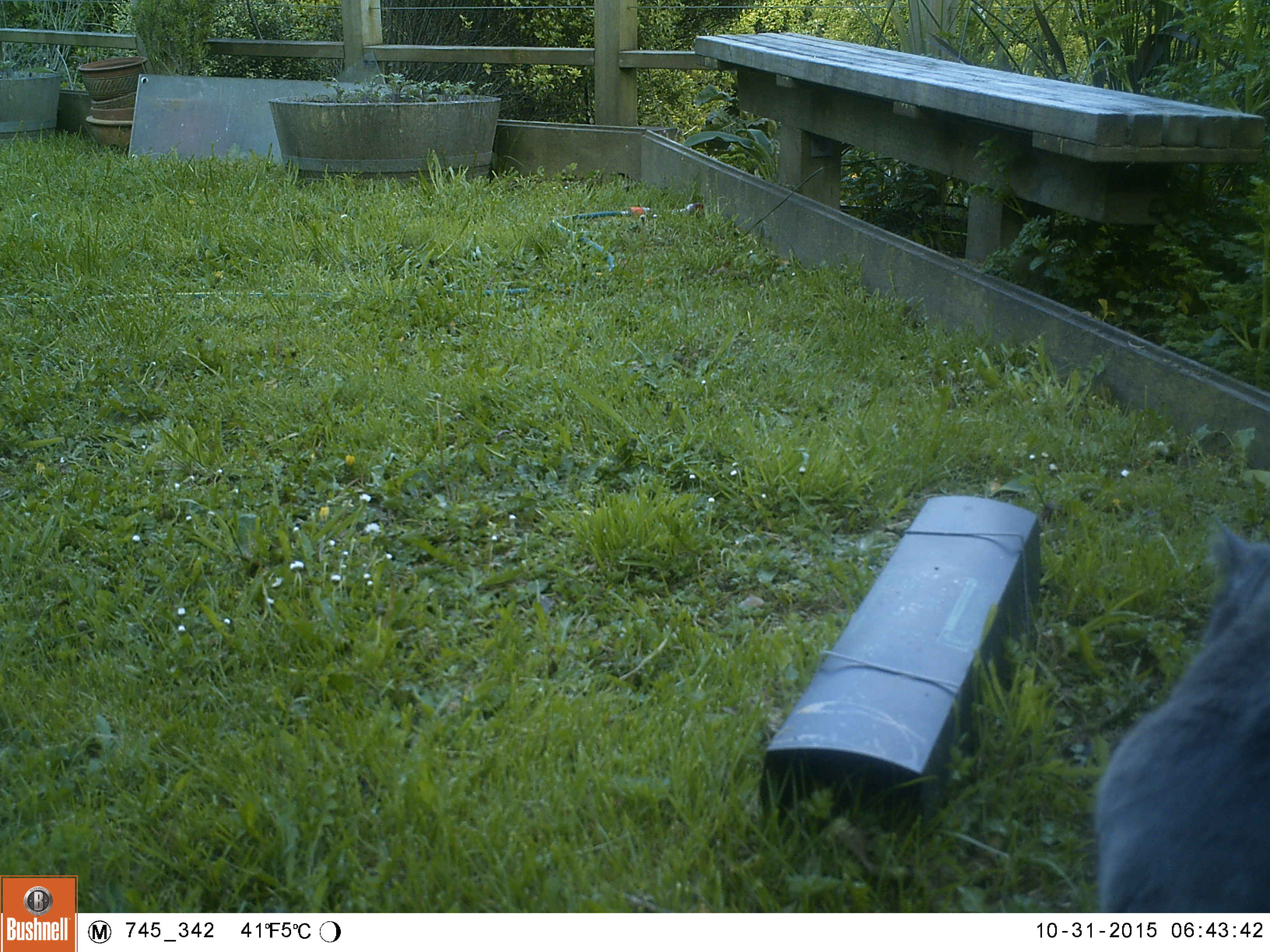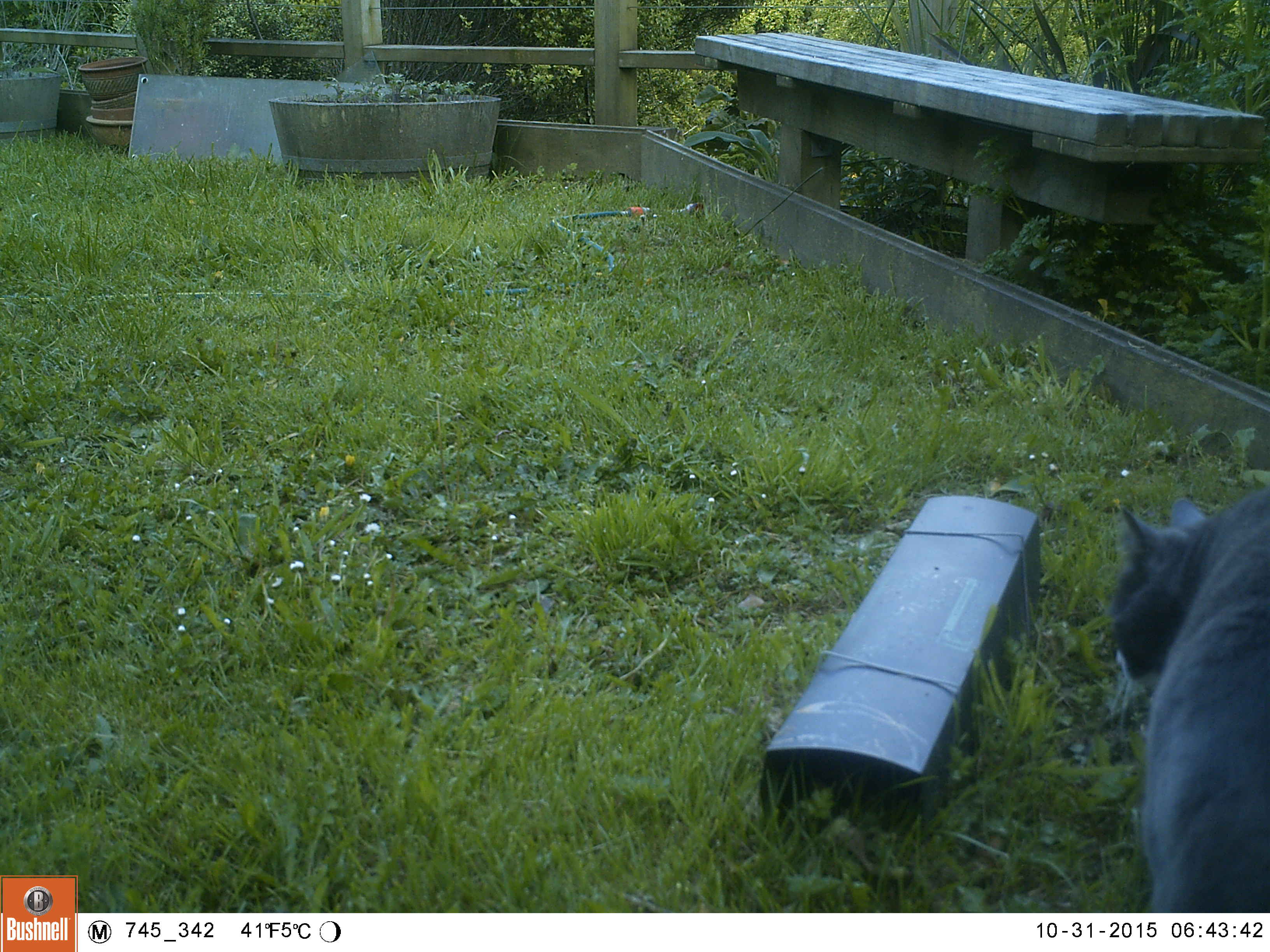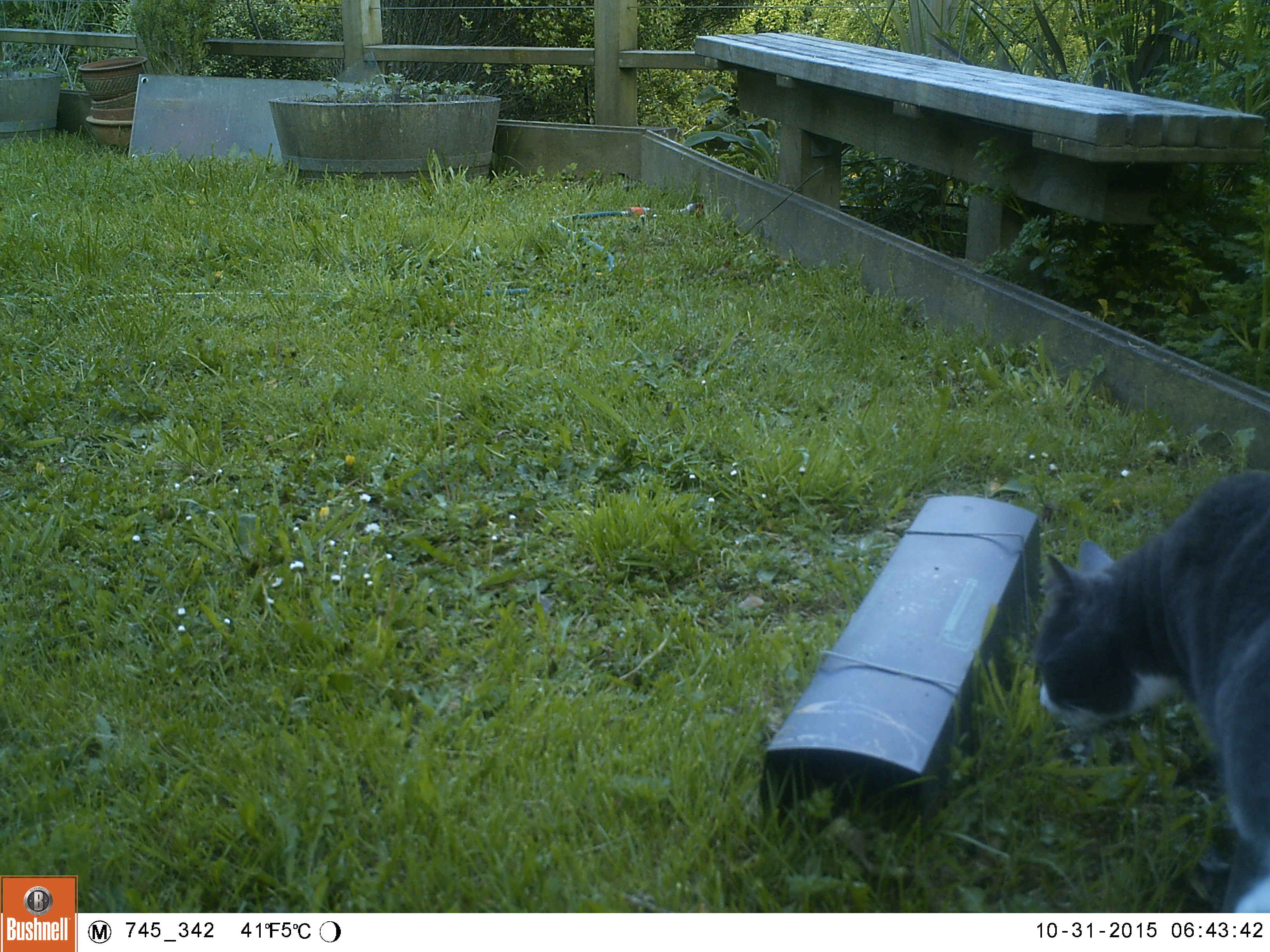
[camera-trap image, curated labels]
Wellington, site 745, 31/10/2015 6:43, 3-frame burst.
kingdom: Animalia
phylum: Chordata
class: Mammalia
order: Carnivora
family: Felidae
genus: Felis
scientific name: Felis catus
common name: cat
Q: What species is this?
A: Cat (Felis catus).